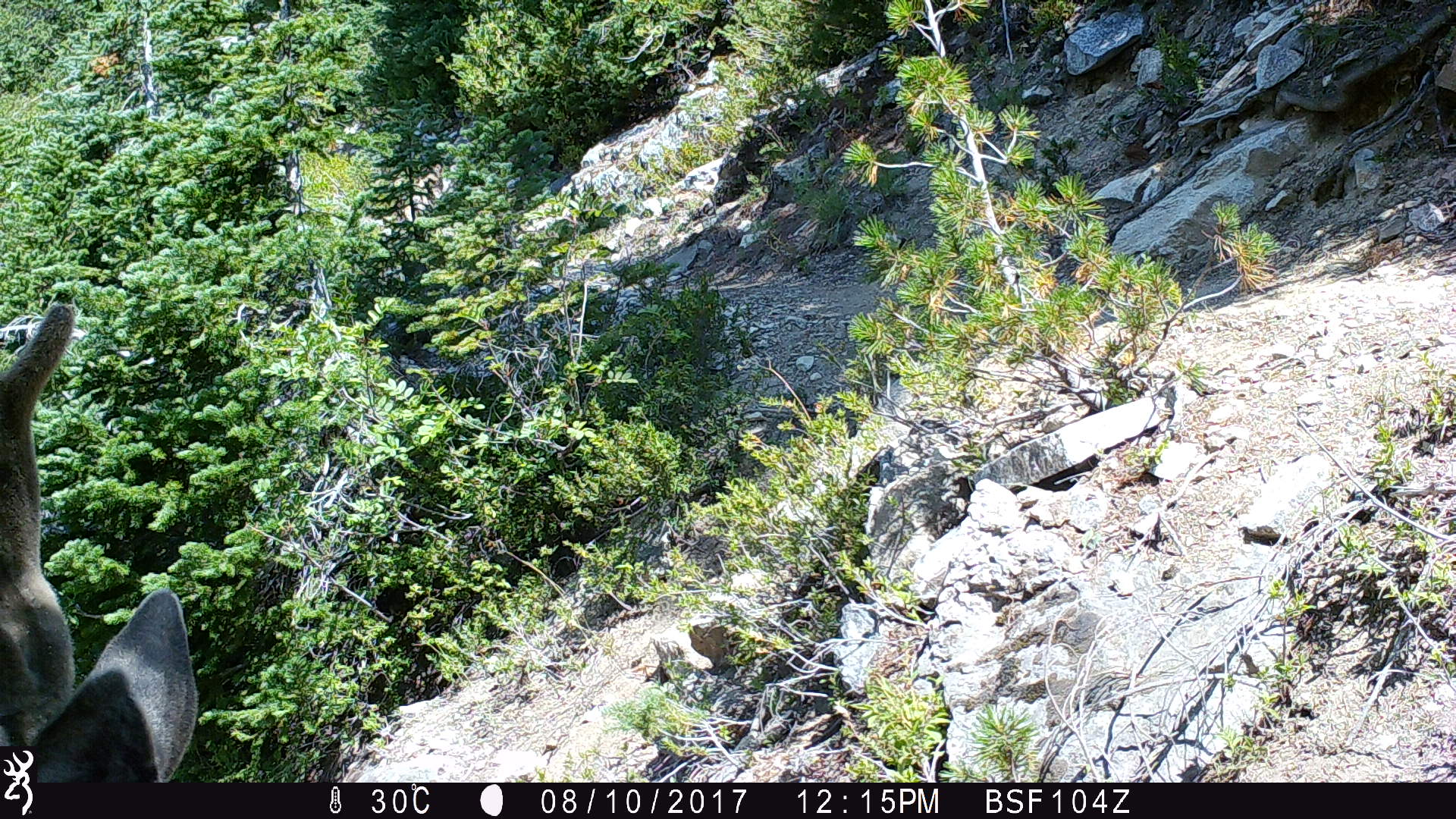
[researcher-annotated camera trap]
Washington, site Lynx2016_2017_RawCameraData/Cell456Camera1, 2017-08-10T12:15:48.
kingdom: Animalia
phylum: Chordata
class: Mammalia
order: Artiodactyla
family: Cervidae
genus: Odocoileus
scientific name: Odocoileus hemionus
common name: mule deer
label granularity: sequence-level